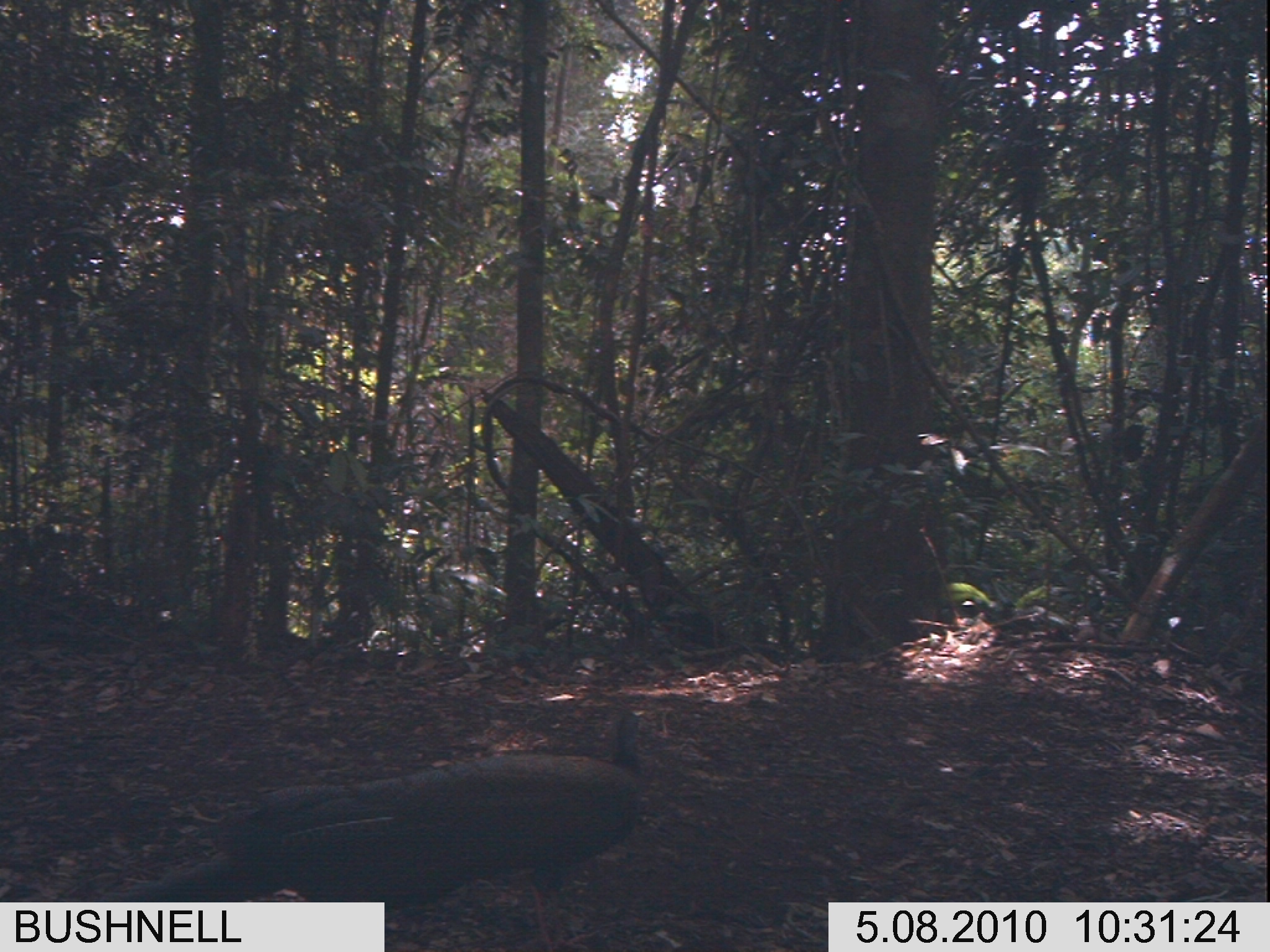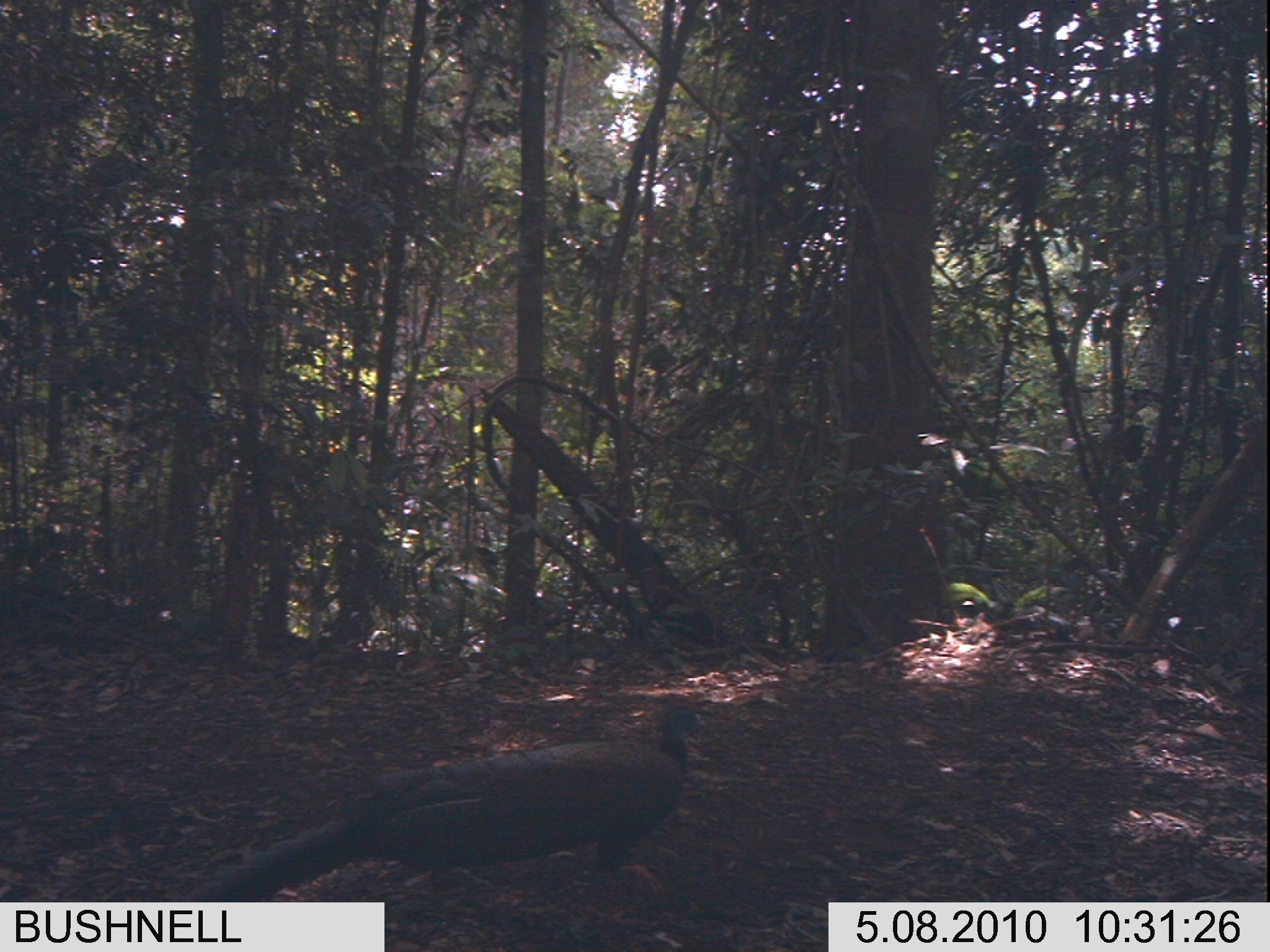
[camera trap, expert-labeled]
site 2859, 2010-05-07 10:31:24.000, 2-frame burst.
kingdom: Animalia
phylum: Chordata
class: Aves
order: Galliformes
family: Phasianidae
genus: Argusianus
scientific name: Argusianus argus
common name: great argus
Argusianus argus (great argus), count 1.